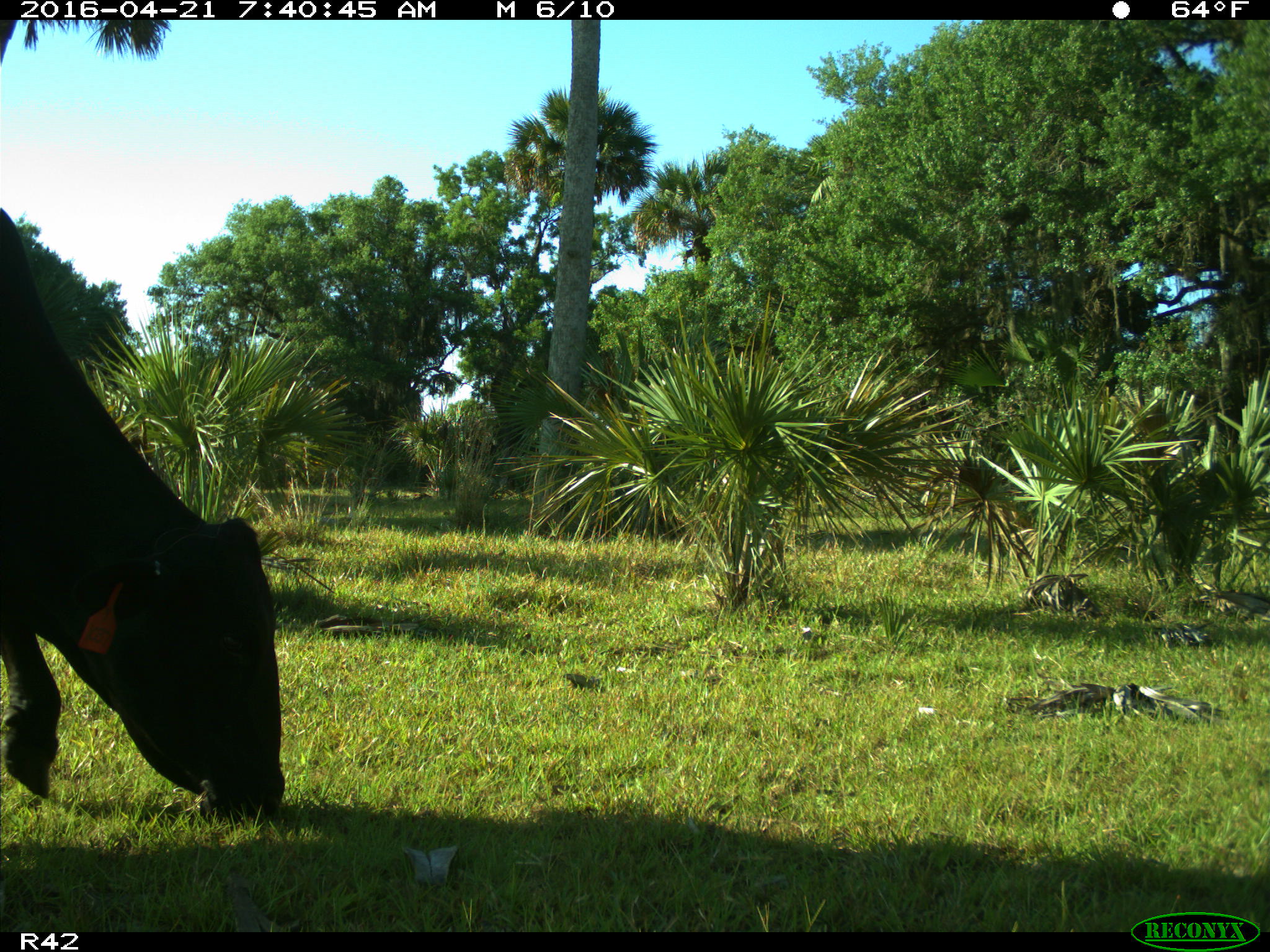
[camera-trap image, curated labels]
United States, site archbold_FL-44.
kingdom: Animalia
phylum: Chordata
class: Mammalia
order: Artiodactyla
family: Bovidae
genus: Bos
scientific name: Bos taurus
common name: domestic cow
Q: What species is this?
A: Bos taurus (domestic cow).